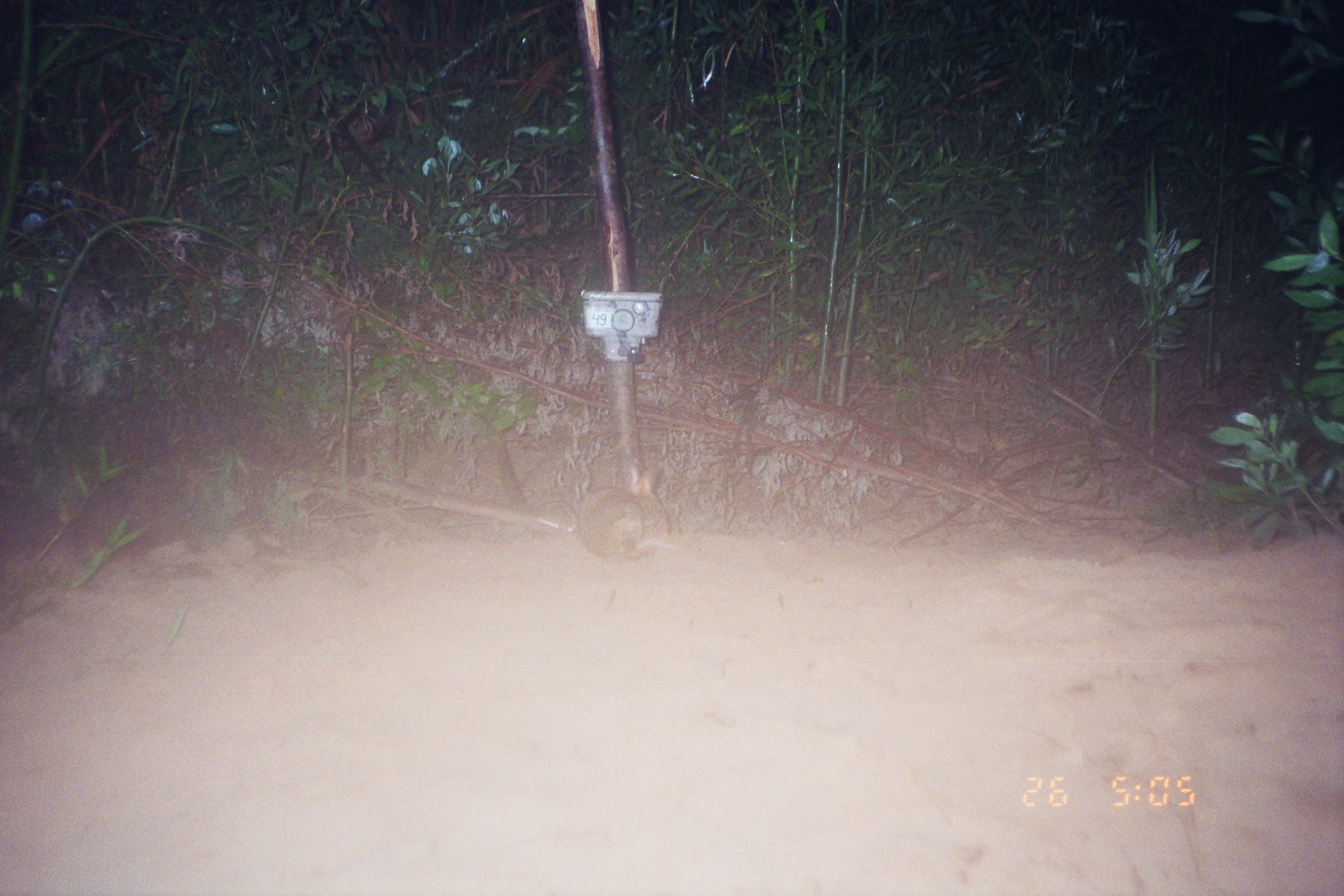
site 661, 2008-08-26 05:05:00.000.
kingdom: Animalia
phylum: Chordata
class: Mammalia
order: Lagomorpha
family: Leporidae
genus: Sylvilagus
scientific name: Sylvilagus brasiliensis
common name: tapeti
Sylvilagus brasiliensis (tapeti).